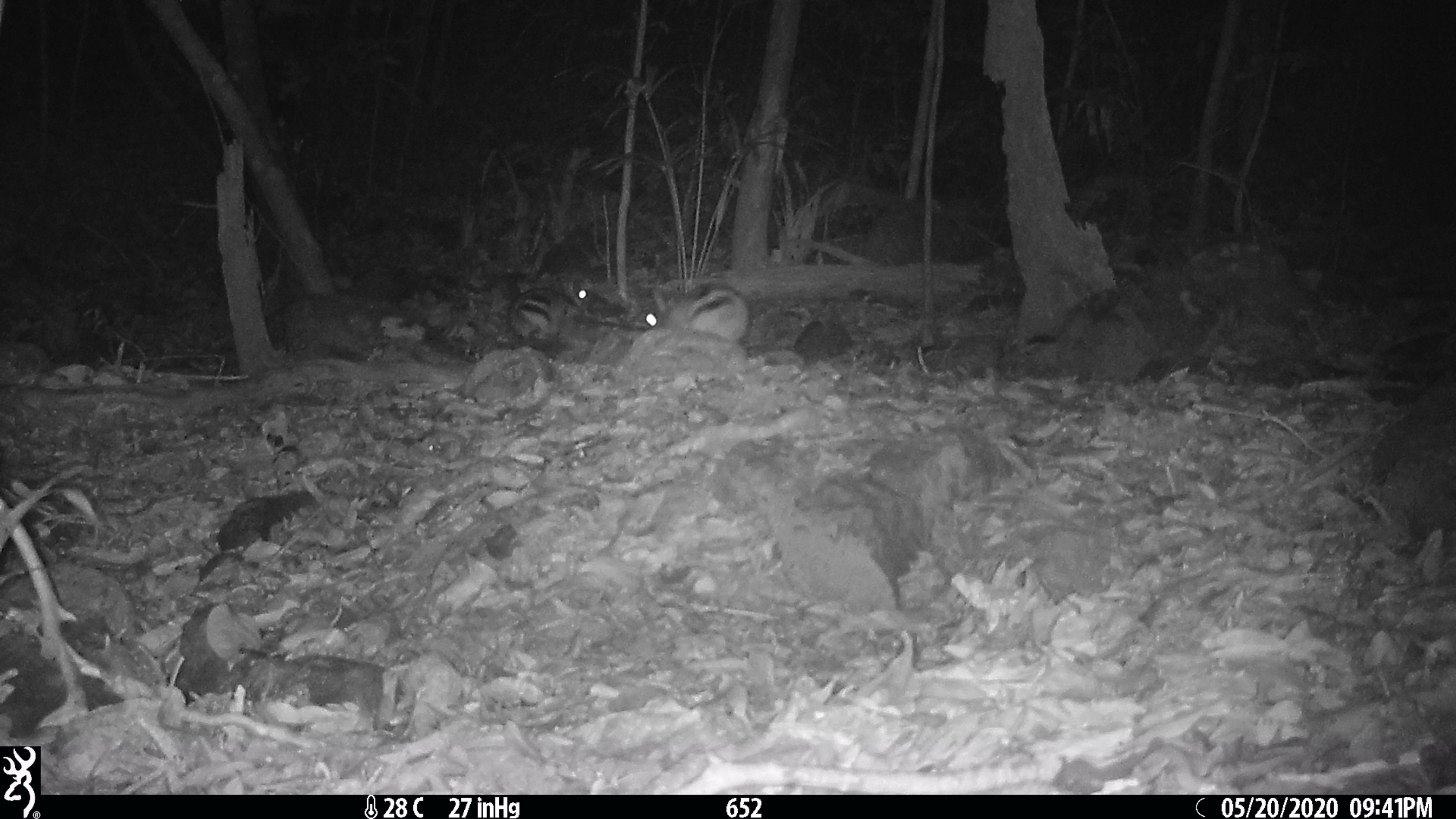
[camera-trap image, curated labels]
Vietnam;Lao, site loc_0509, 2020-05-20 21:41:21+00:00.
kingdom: Animalia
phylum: Chordata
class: Mammalia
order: Lagomorpha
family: Leporidae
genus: Nesolagus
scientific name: Nesolagus timminsi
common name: annamite striped rabbit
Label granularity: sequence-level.